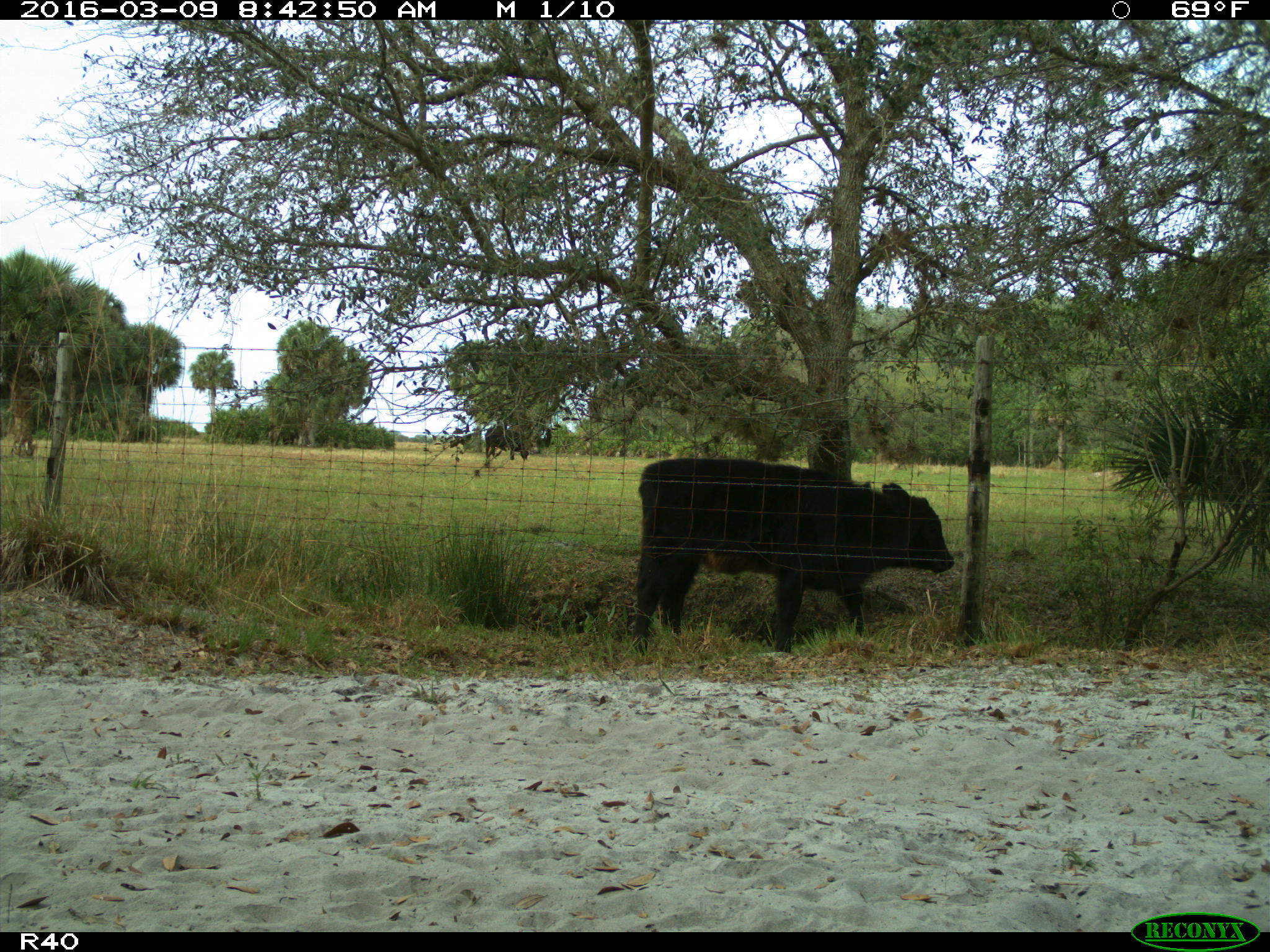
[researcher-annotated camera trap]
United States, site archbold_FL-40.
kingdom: Animalia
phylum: Chordata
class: Mammalia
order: Artiodactyla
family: Bovidae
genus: Bos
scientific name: Bos taurus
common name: domestic cow